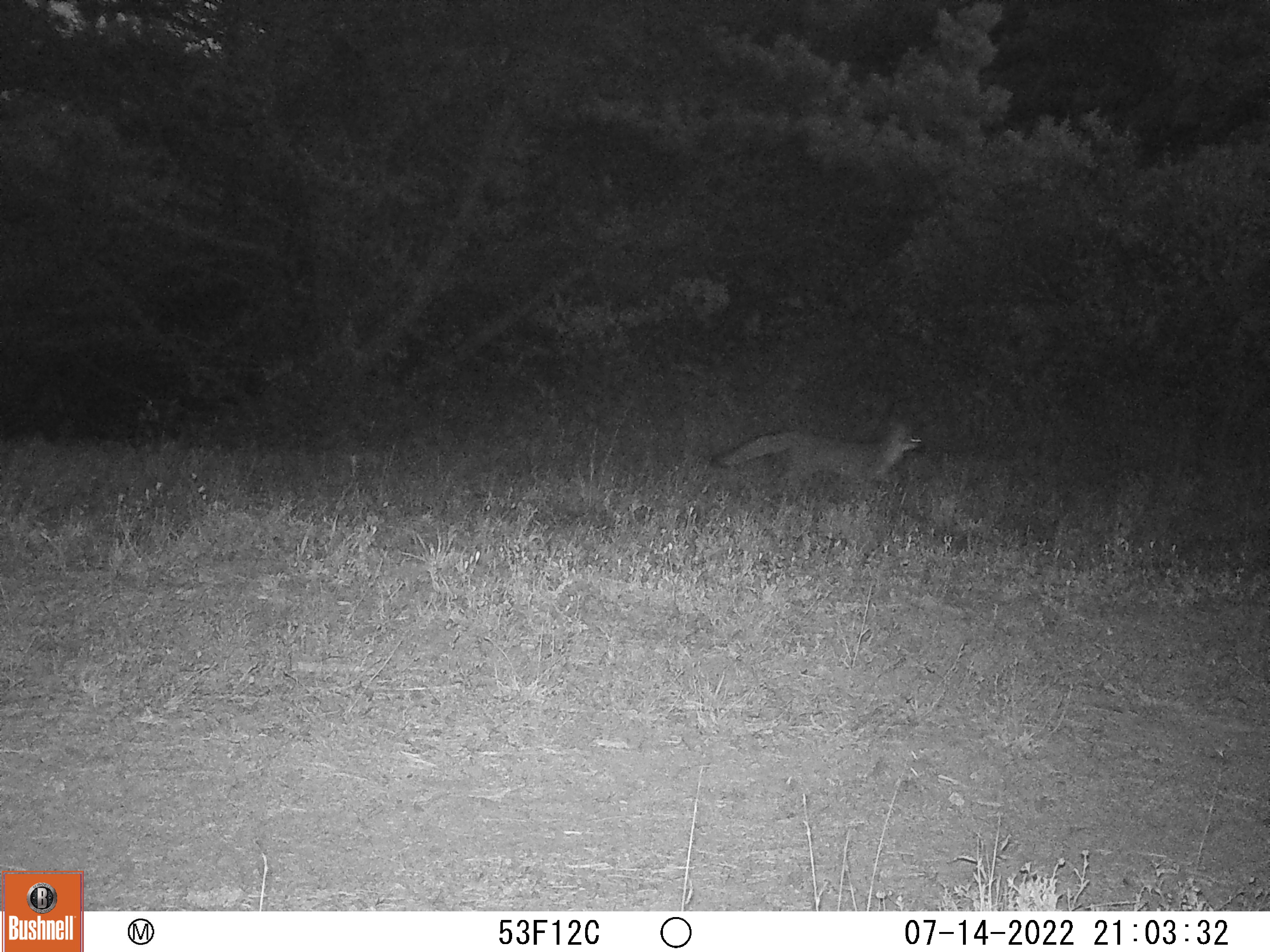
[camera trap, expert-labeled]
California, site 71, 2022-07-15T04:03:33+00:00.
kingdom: Animalia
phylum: Chordata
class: Mammalia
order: Carnivora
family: Canidae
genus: Urocyon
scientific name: Urocyon cinereoargenteus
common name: gray fox